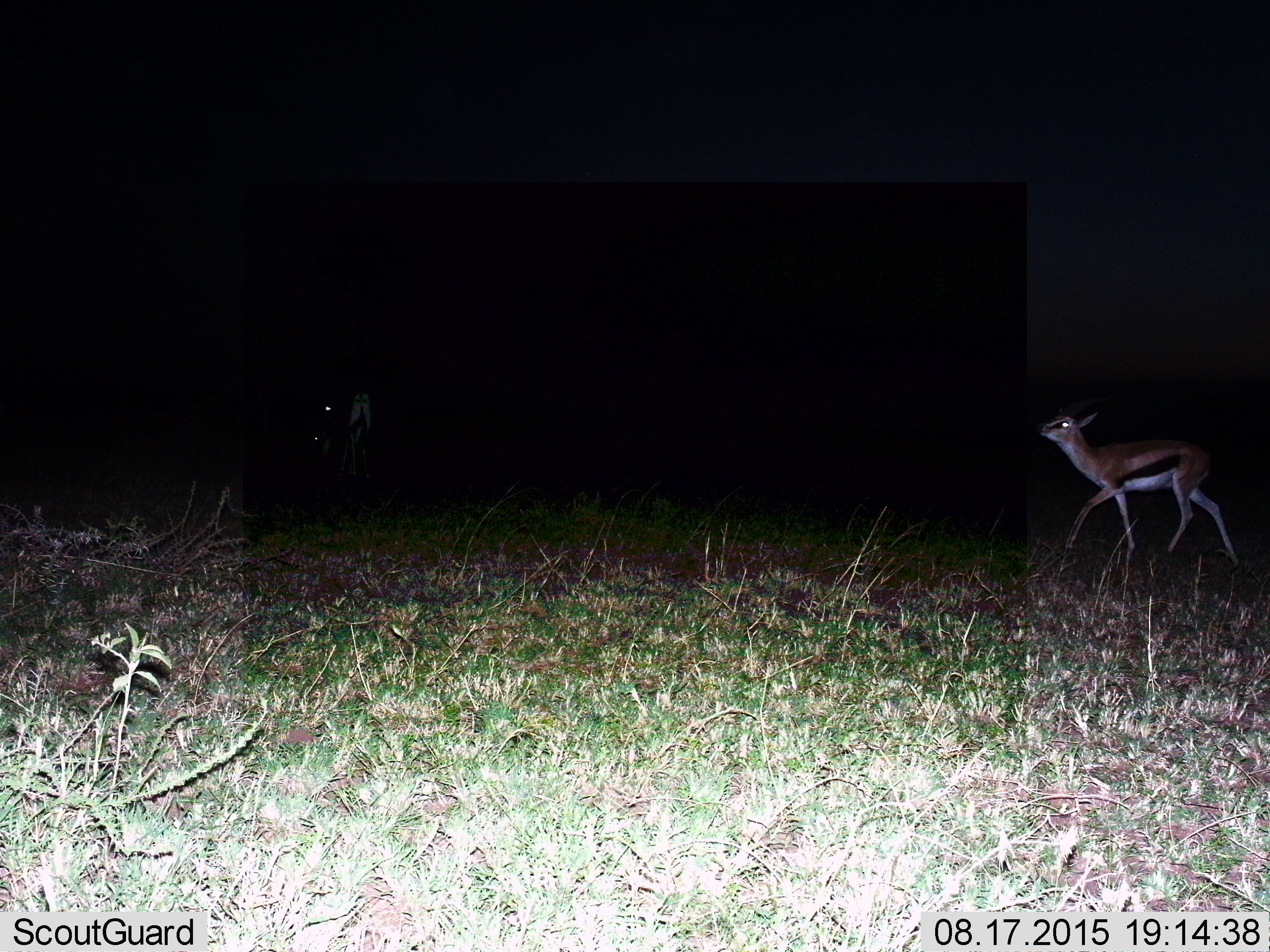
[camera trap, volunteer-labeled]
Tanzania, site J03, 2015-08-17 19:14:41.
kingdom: Animalia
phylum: Chordata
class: Mammalia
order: Artiodactyla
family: Bovidae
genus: Eudorcas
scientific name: Eudorcas thomsonii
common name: thomson's gazelle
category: gazellethomsons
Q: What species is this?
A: Gazellethomsons (thomson's gazelle) (Eudorcas thomsonii).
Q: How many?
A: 2.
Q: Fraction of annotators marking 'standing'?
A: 33%.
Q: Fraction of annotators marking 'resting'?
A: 11%.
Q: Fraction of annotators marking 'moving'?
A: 100%.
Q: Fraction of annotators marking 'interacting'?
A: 0%.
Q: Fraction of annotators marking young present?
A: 0%.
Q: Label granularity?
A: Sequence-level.